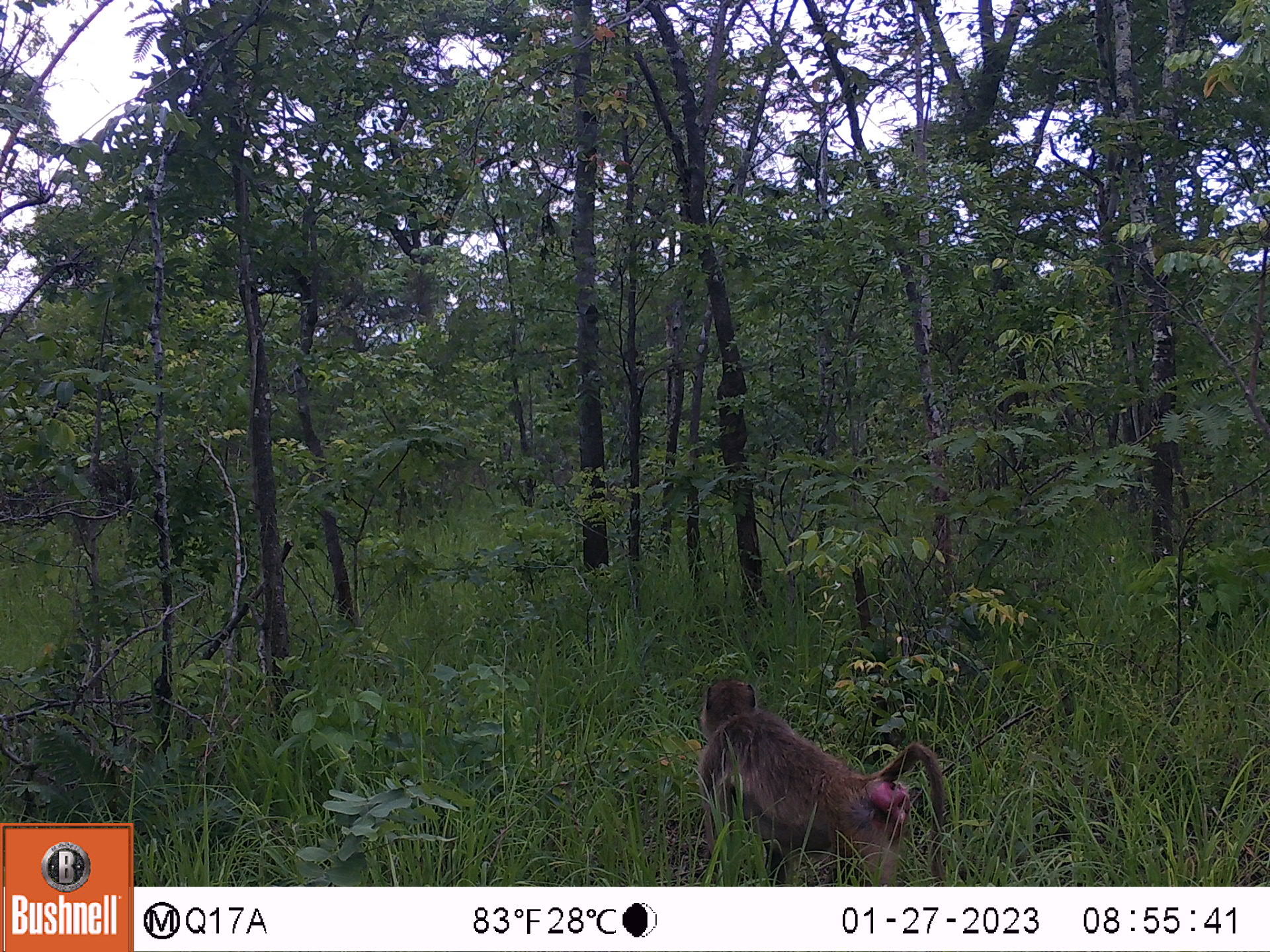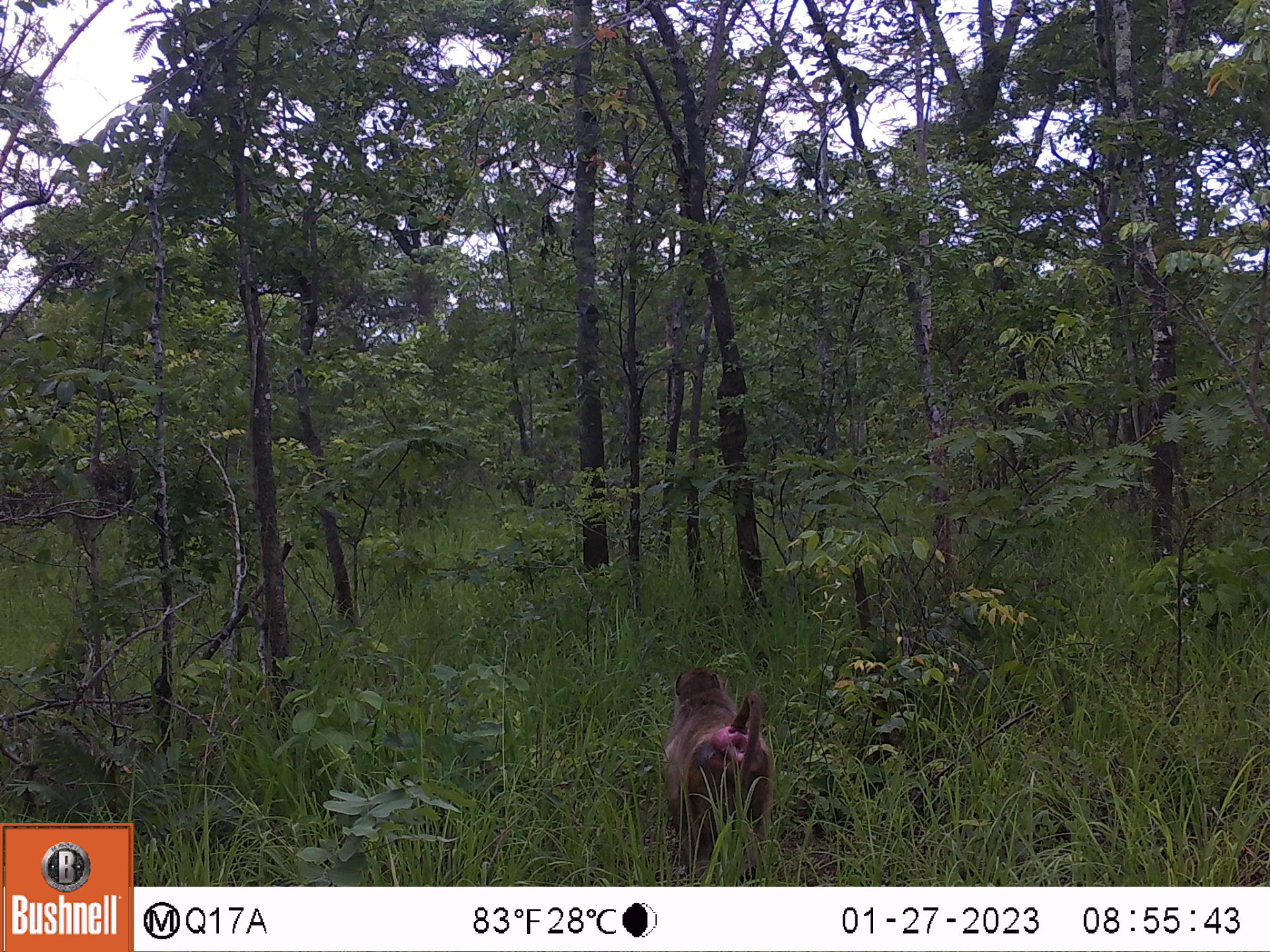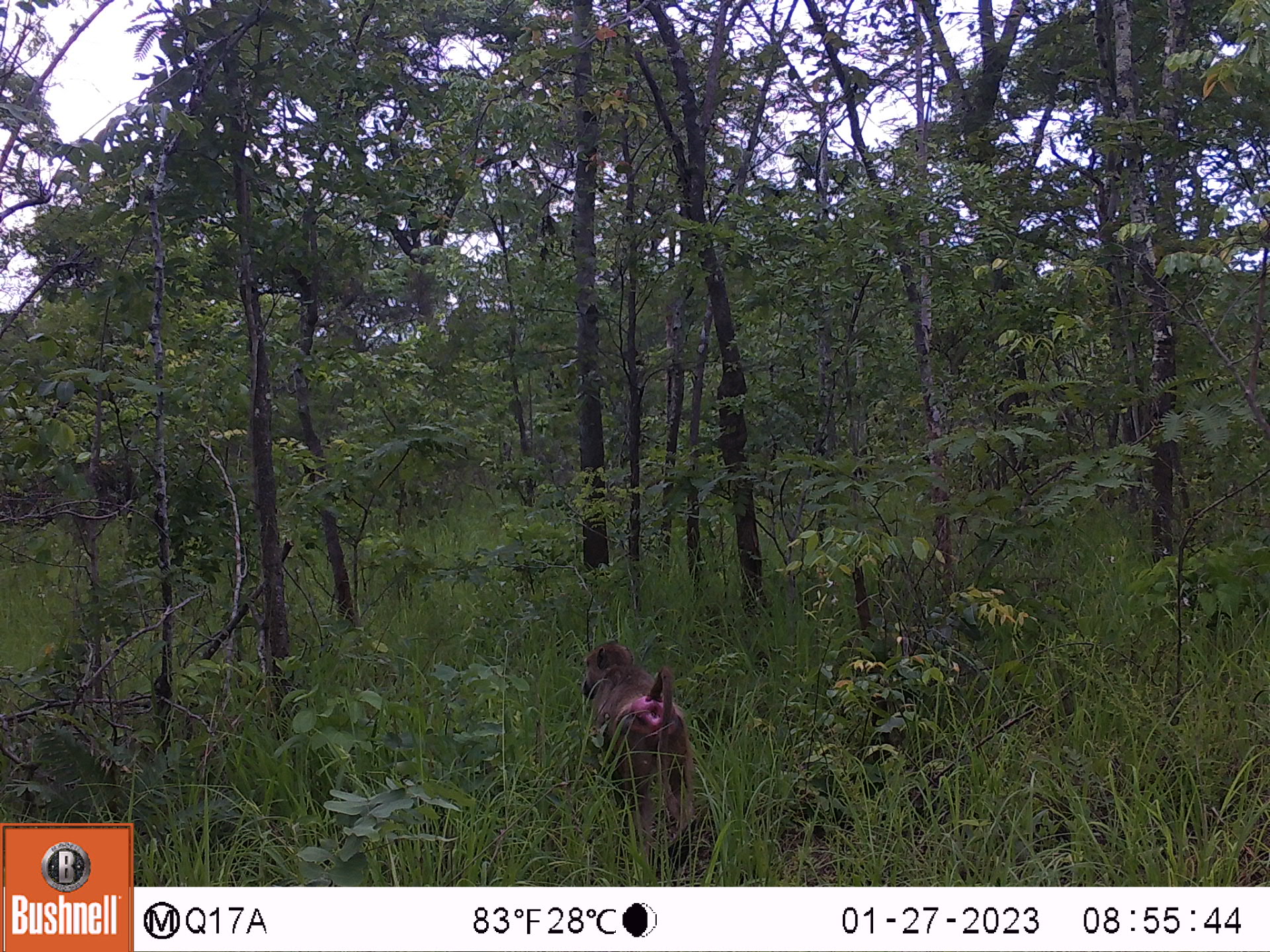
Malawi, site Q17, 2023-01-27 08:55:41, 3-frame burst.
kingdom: Animalia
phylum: Chordata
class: Mammalia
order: Primates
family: Cercopithecidae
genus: Papio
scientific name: Papio cynocephalus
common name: yellow baboon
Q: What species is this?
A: Yellow baboon (Papio cynocephalus).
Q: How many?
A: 1.